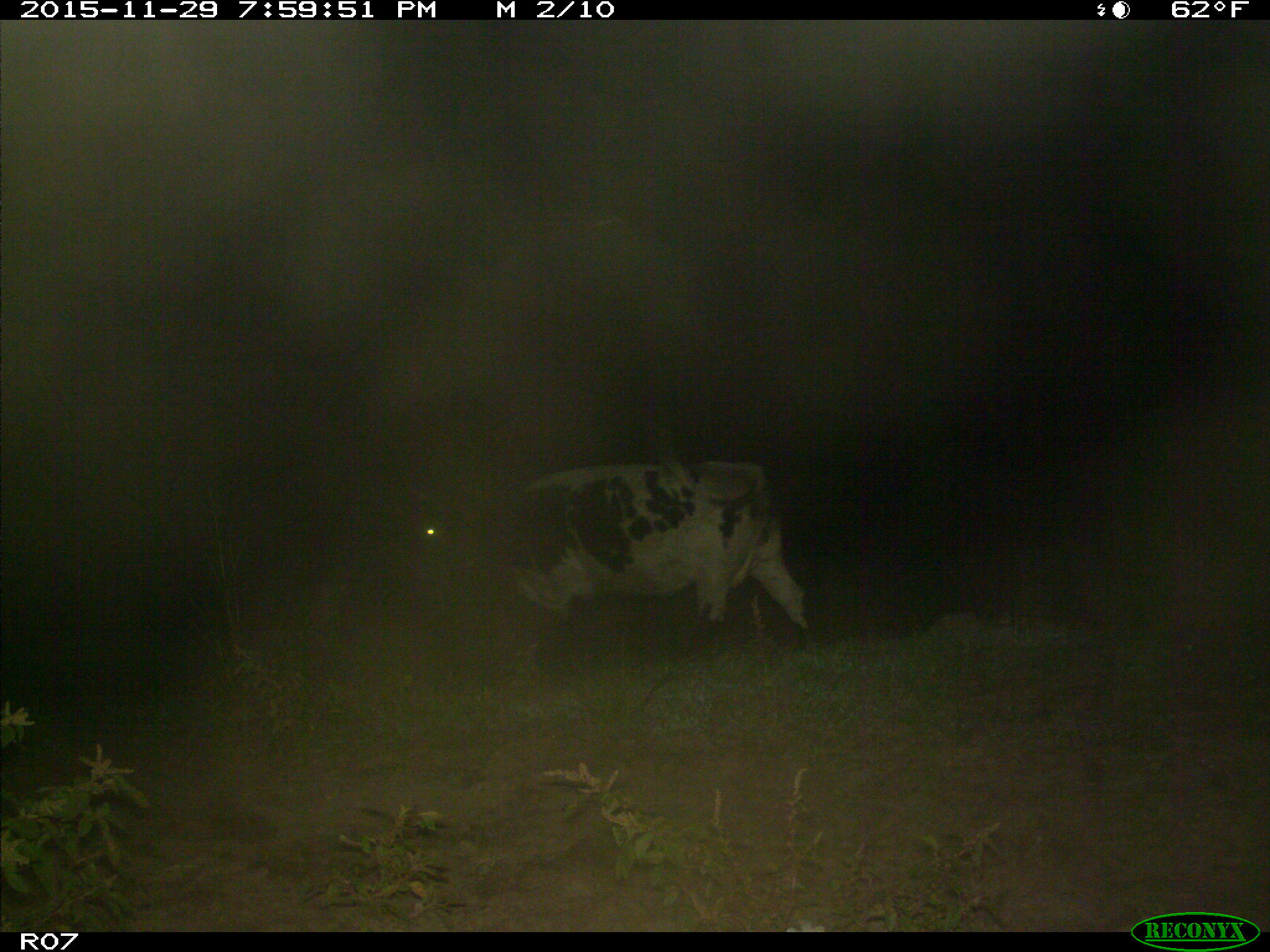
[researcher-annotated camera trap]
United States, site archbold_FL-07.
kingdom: Animalia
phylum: Chordata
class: Mammalia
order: Artiodactyla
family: Bovidae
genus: Bos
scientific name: Bos taurus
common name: domestic cow